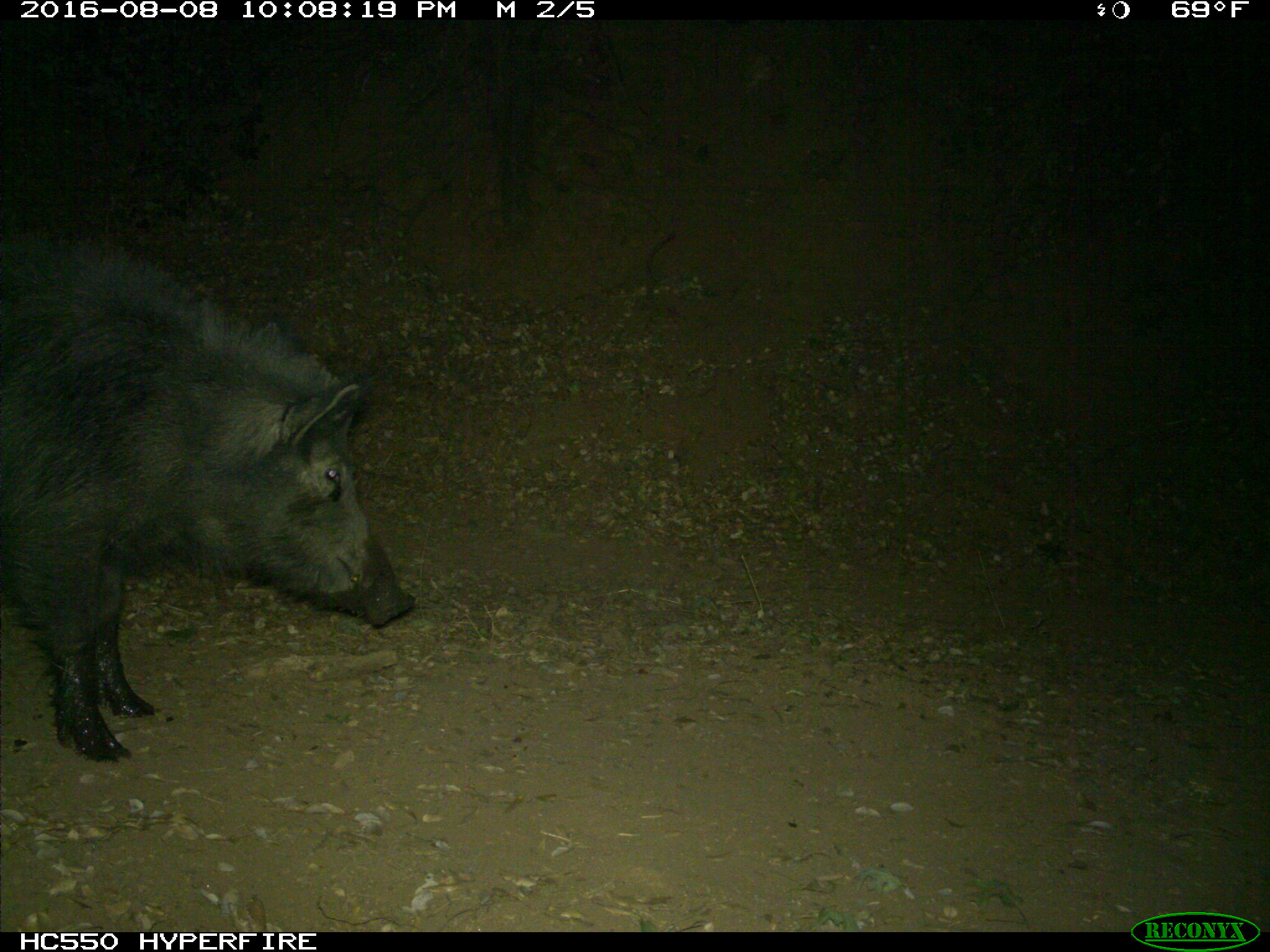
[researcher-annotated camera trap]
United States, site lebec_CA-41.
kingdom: Animalia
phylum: Chordata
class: Mammalia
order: Artiodactyla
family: Suidae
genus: Sus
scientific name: Sus scrofa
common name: wild boar